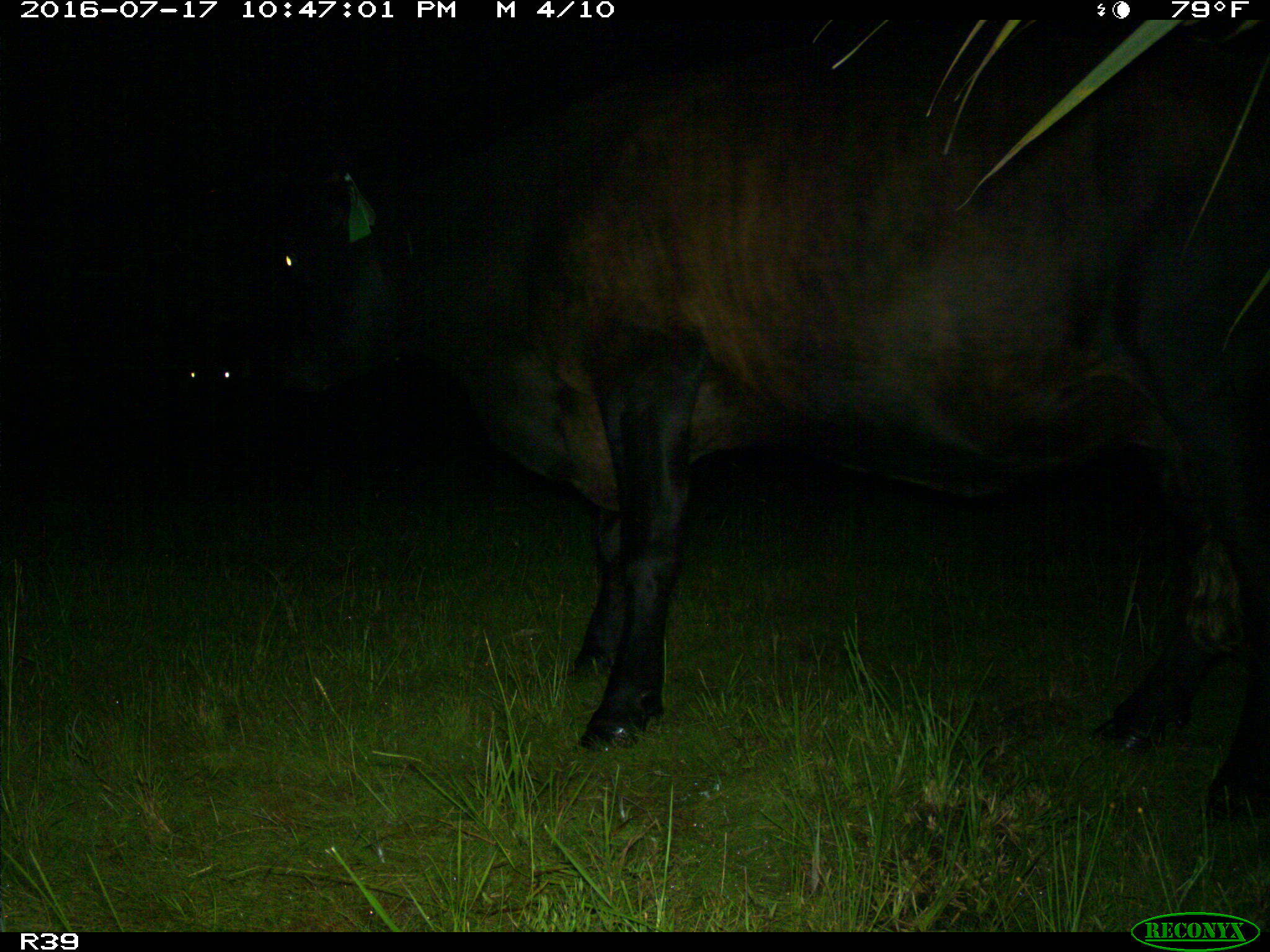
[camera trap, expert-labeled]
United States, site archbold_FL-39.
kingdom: Animalia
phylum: Chordata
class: Mammalia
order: Artiodactyla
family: Bovidae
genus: Bos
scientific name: Bos taurus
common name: domestic cow